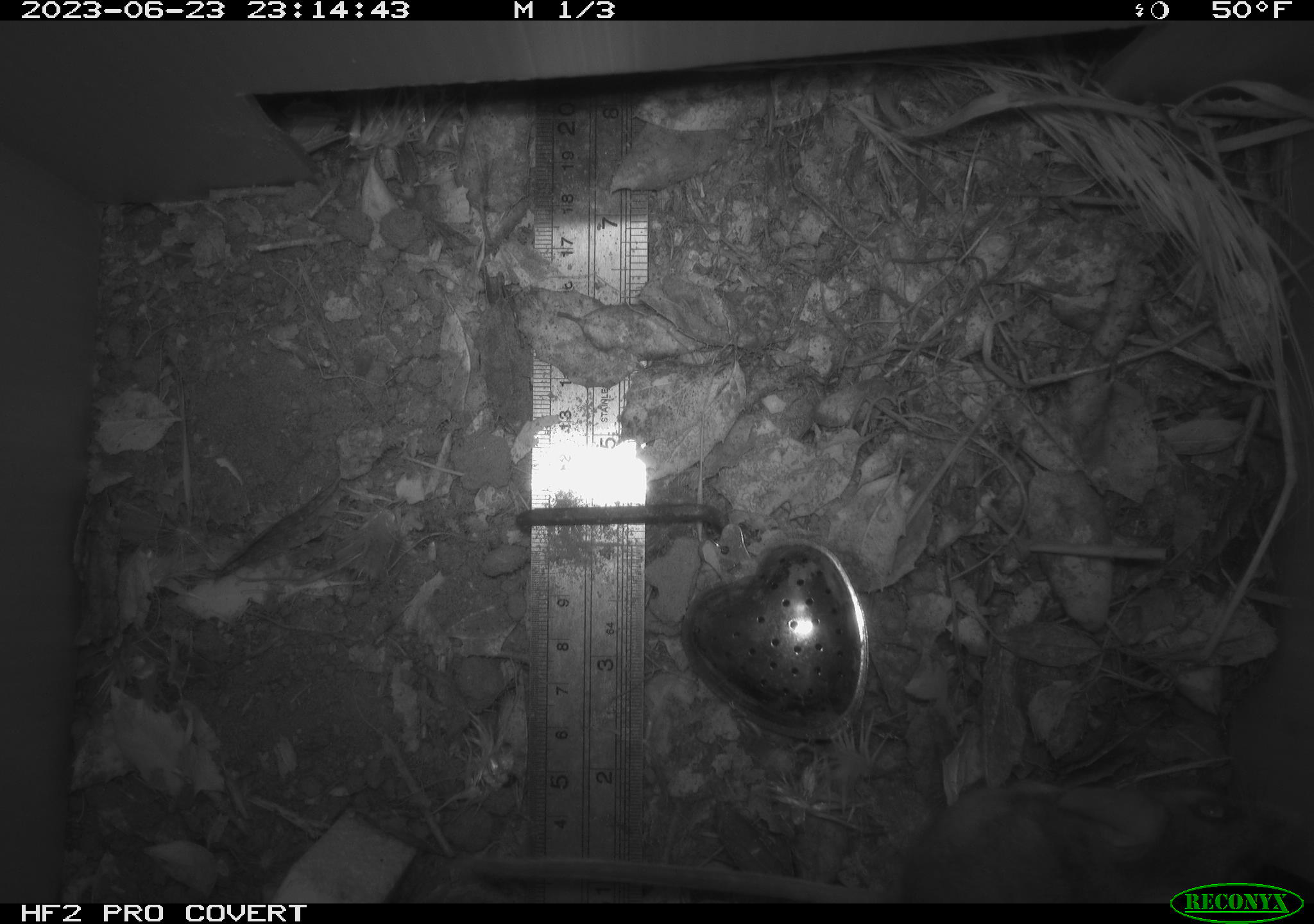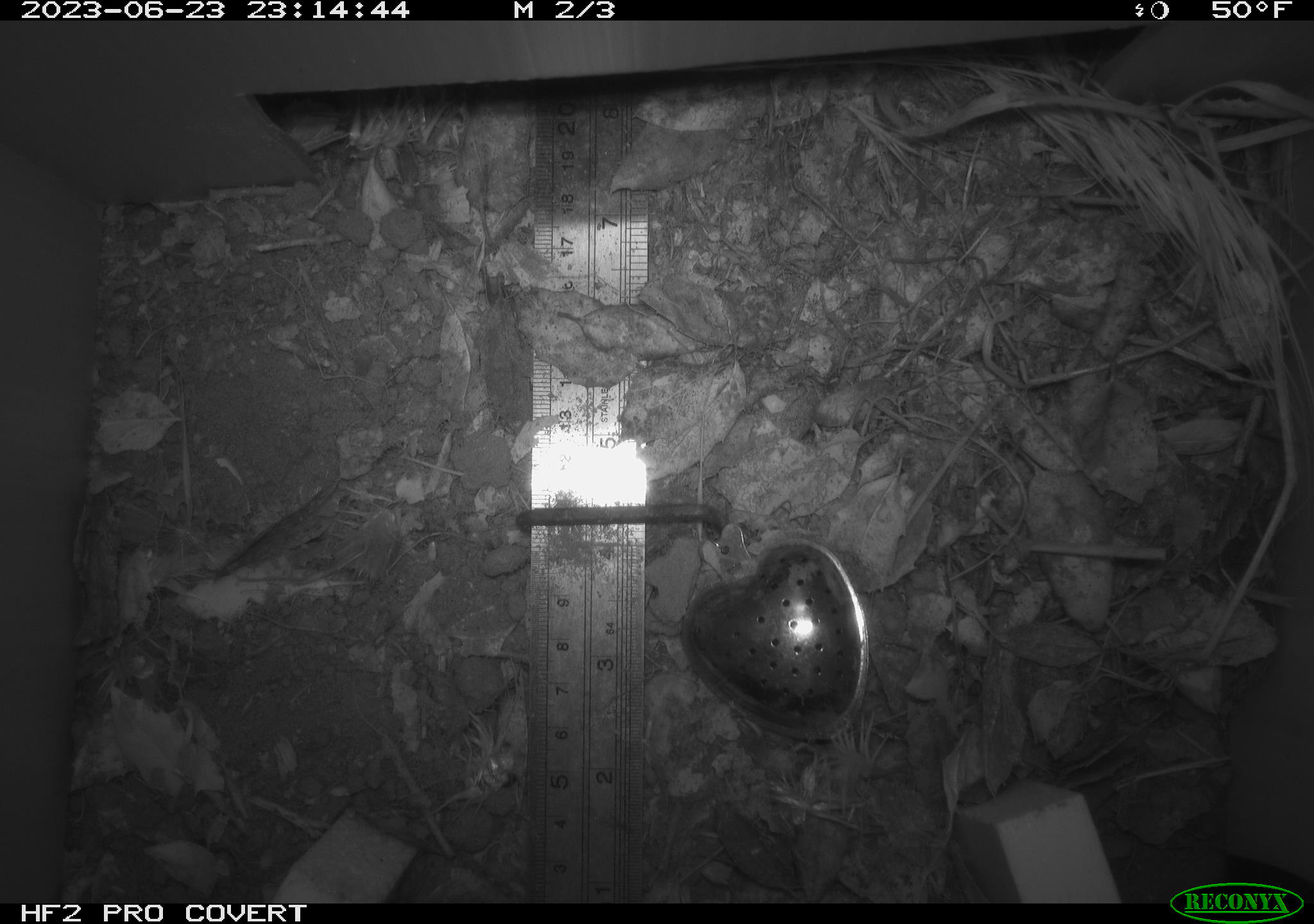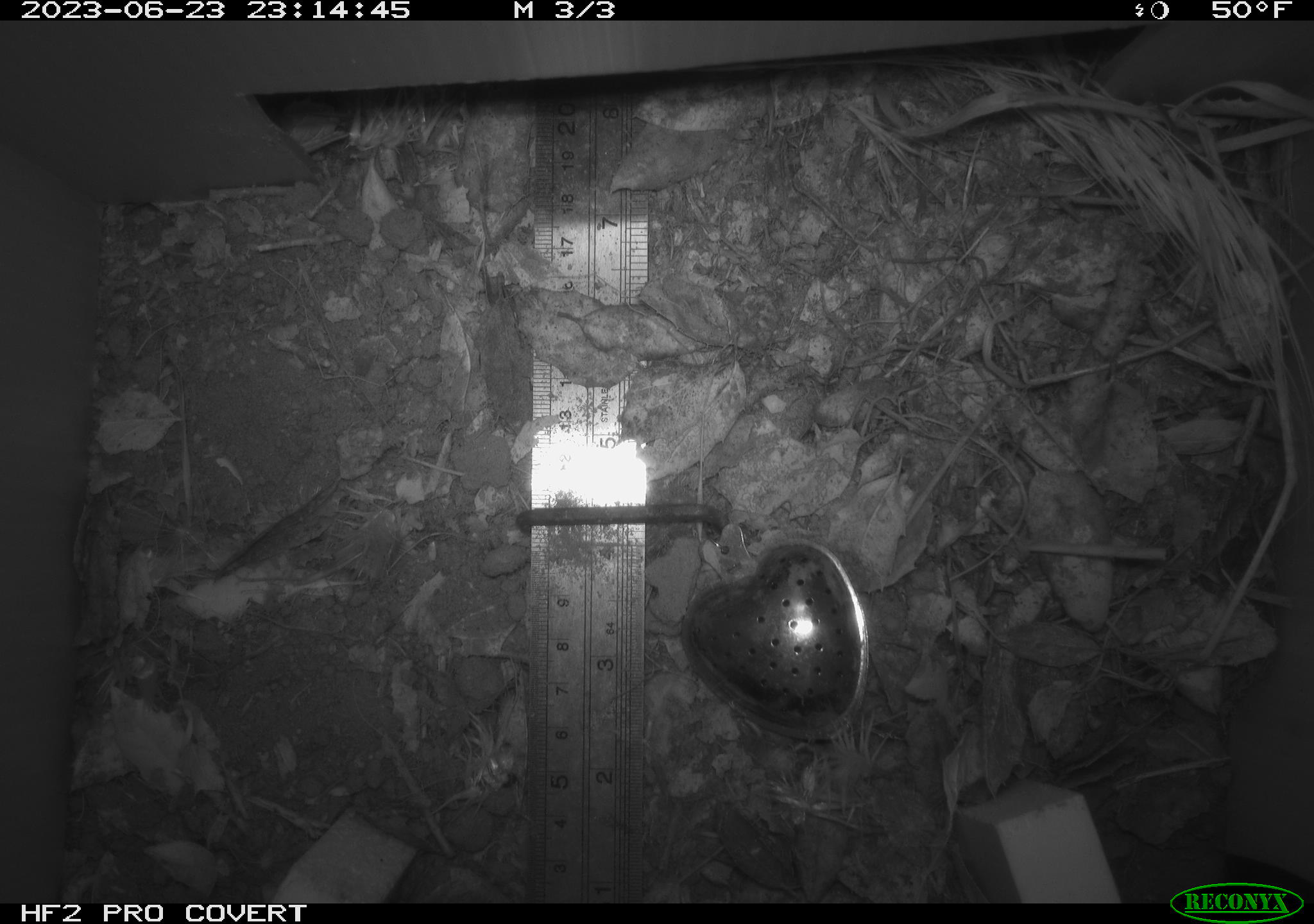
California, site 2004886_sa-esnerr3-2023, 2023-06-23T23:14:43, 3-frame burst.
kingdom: Animalia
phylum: Chordata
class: Mammalia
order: Rodentia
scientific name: Rodentia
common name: mouse species